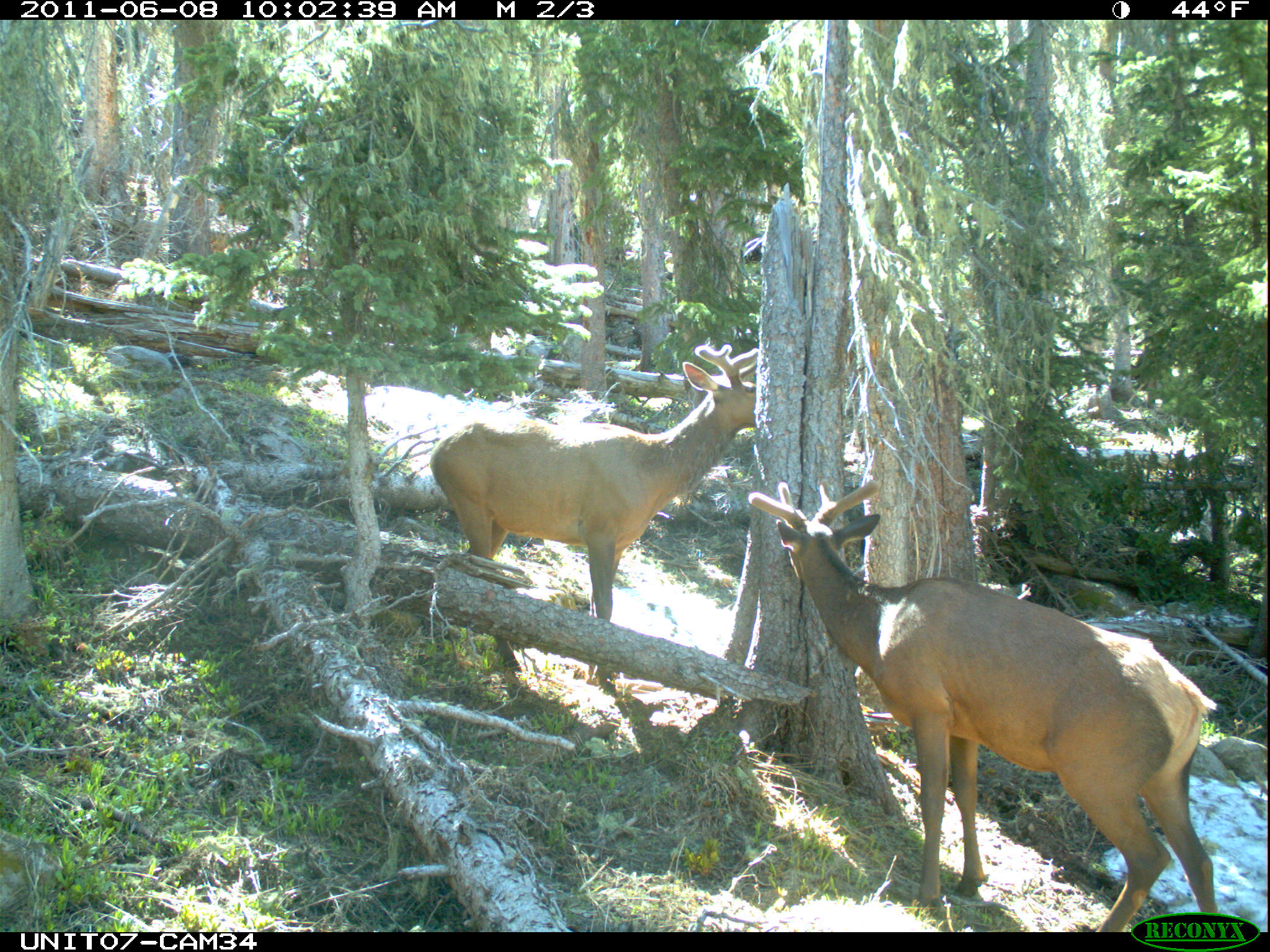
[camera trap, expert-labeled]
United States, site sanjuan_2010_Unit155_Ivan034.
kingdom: Animalia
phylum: Chordata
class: Mammalia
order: Artiodactyla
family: Cervidae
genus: Cervus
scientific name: Cervus elaphus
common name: red deer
Cervus elaphus (red deer).